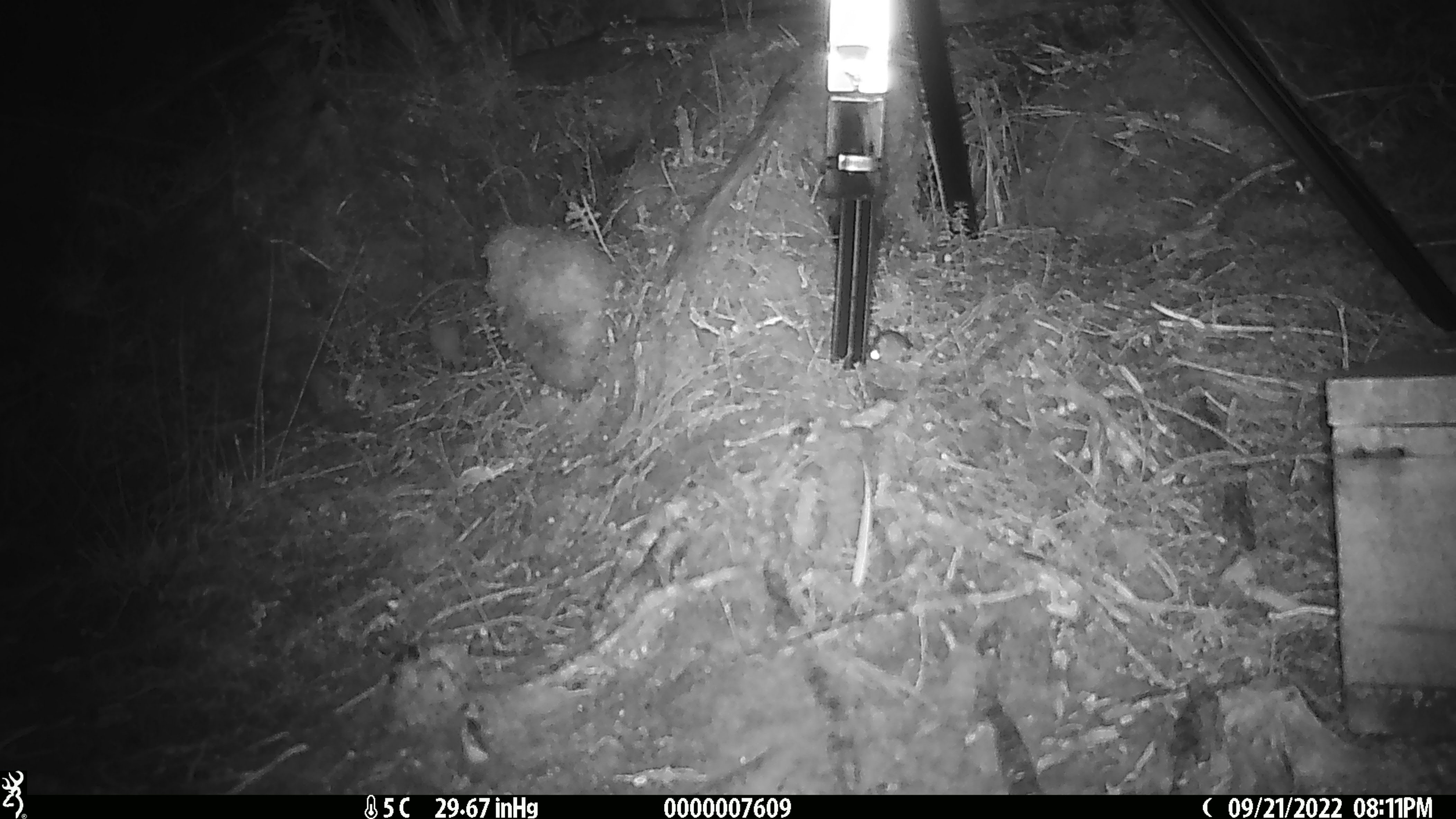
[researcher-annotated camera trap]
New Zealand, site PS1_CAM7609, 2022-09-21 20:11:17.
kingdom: Animalia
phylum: Chordata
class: Mammalia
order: Rodentia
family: Muridae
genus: Mus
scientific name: Mus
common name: mouse